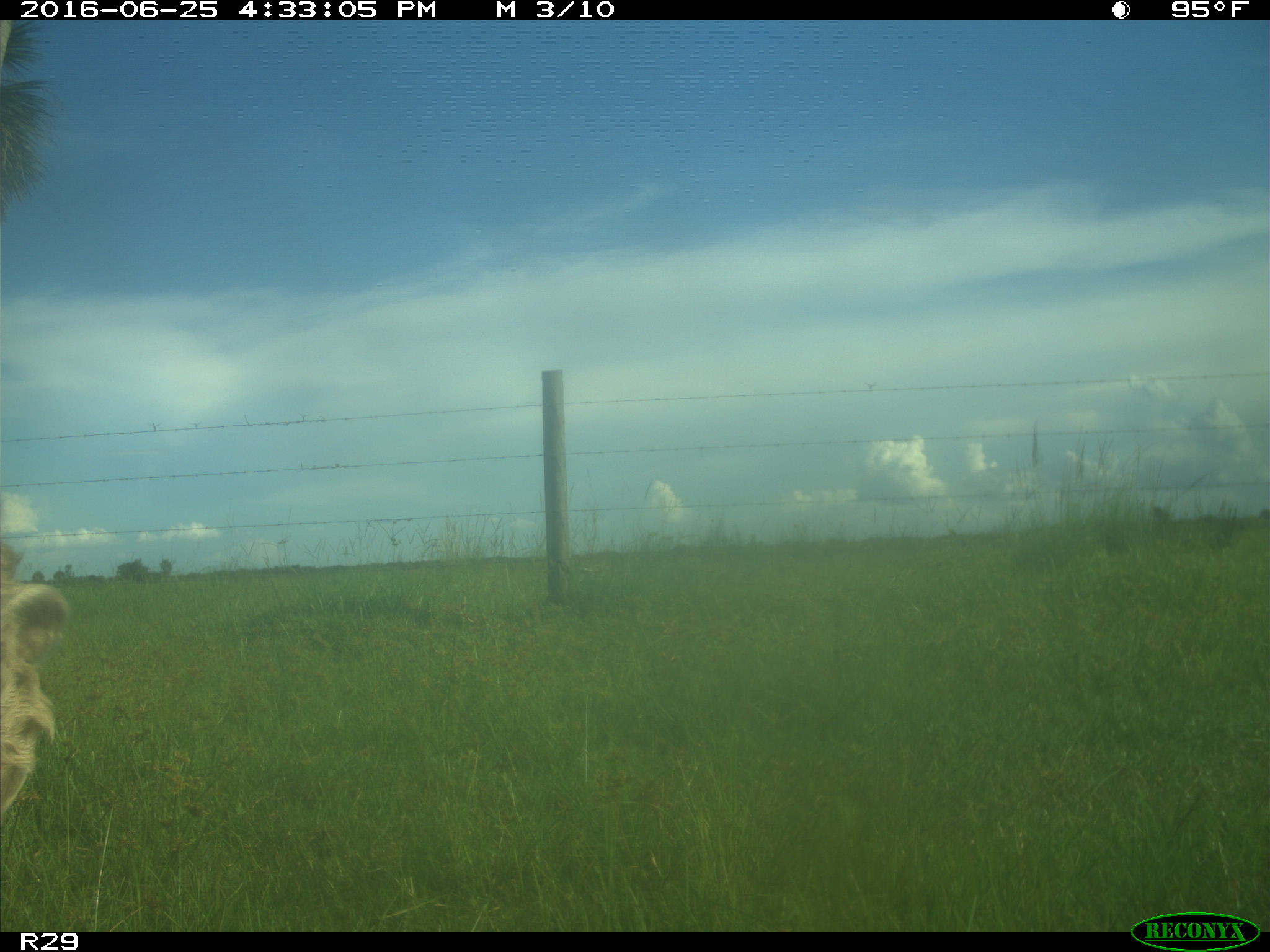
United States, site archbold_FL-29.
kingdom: Animalia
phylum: Chordata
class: Mammalia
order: Artiodactyla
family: Bovidae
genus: Bos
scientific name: Bos taurus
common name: domestic cow